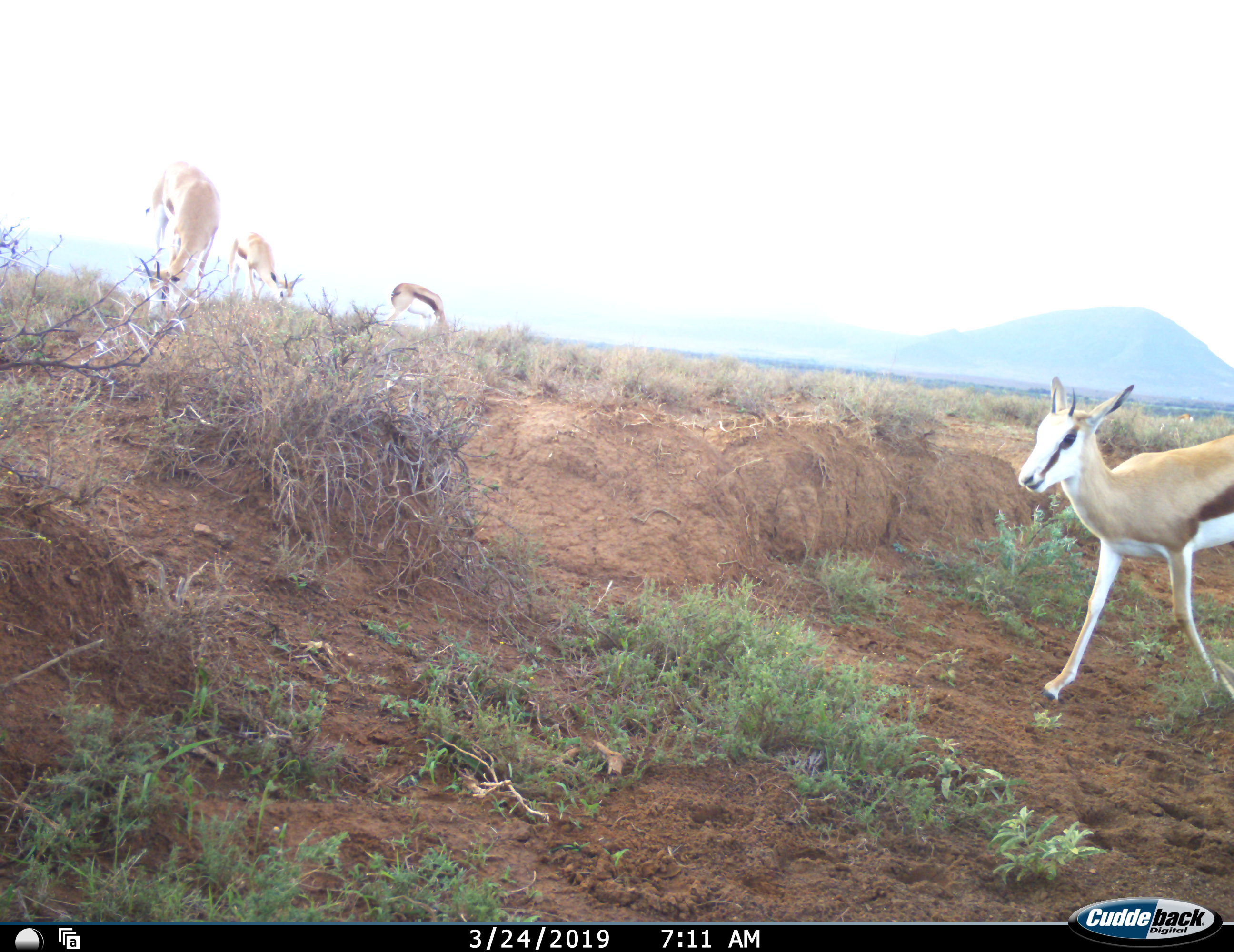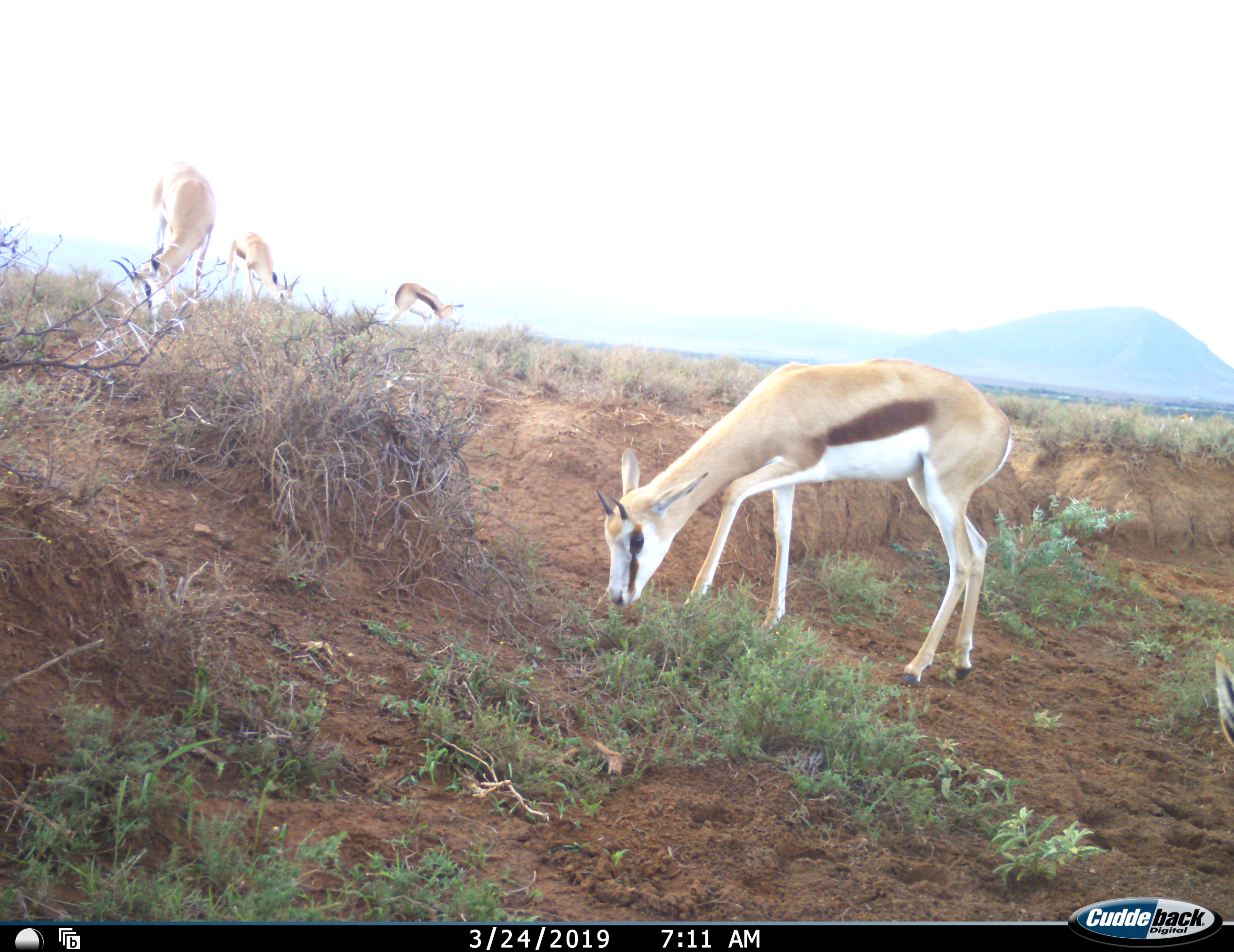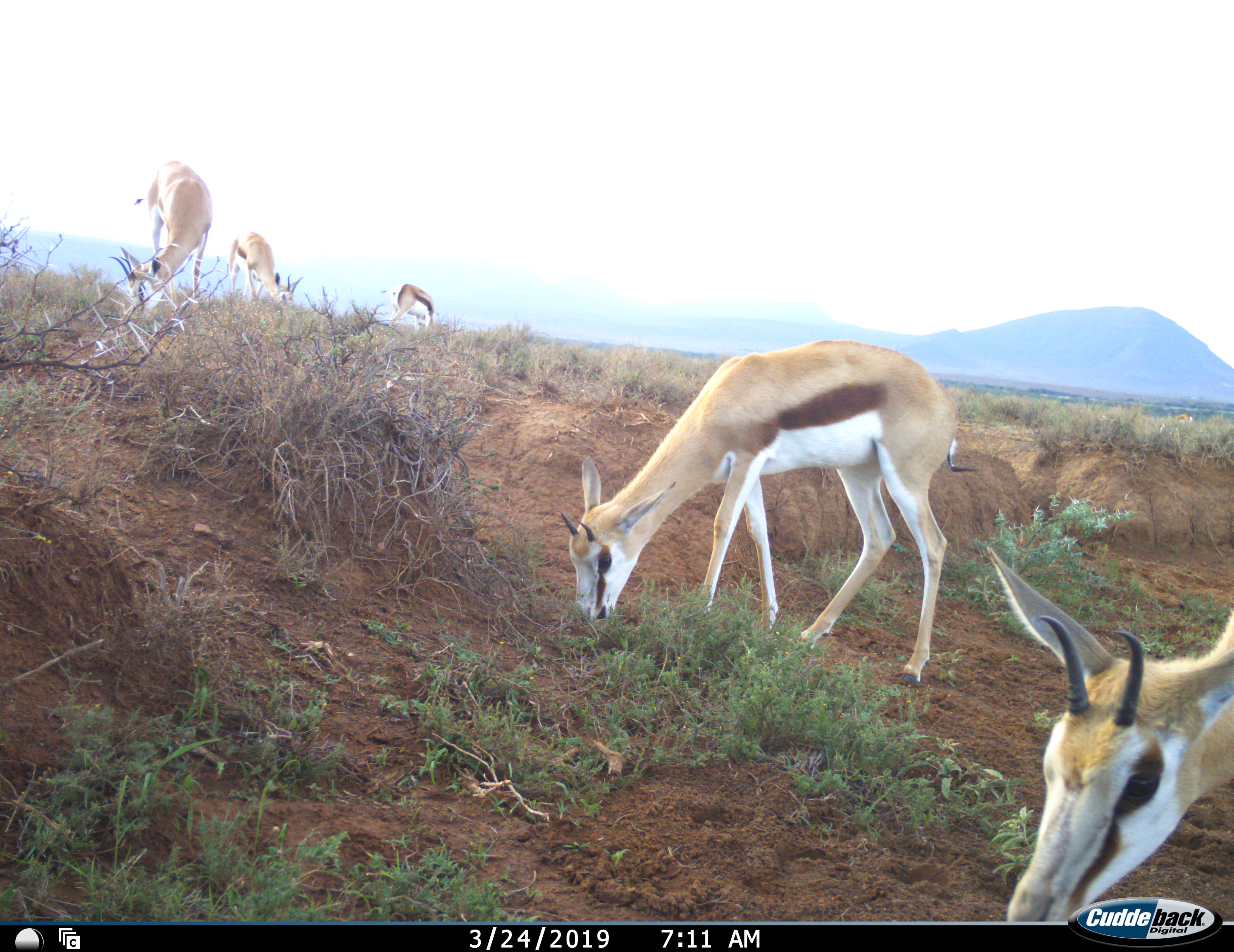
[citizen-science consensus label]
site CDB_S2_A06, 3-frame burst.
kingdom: Animalia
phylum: Chordata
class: Mammalia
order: Artiodactyla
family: Bovidae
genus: Antidorcas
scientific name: Antidorcas marsupialis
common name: springbok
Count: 5.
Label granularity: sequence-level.